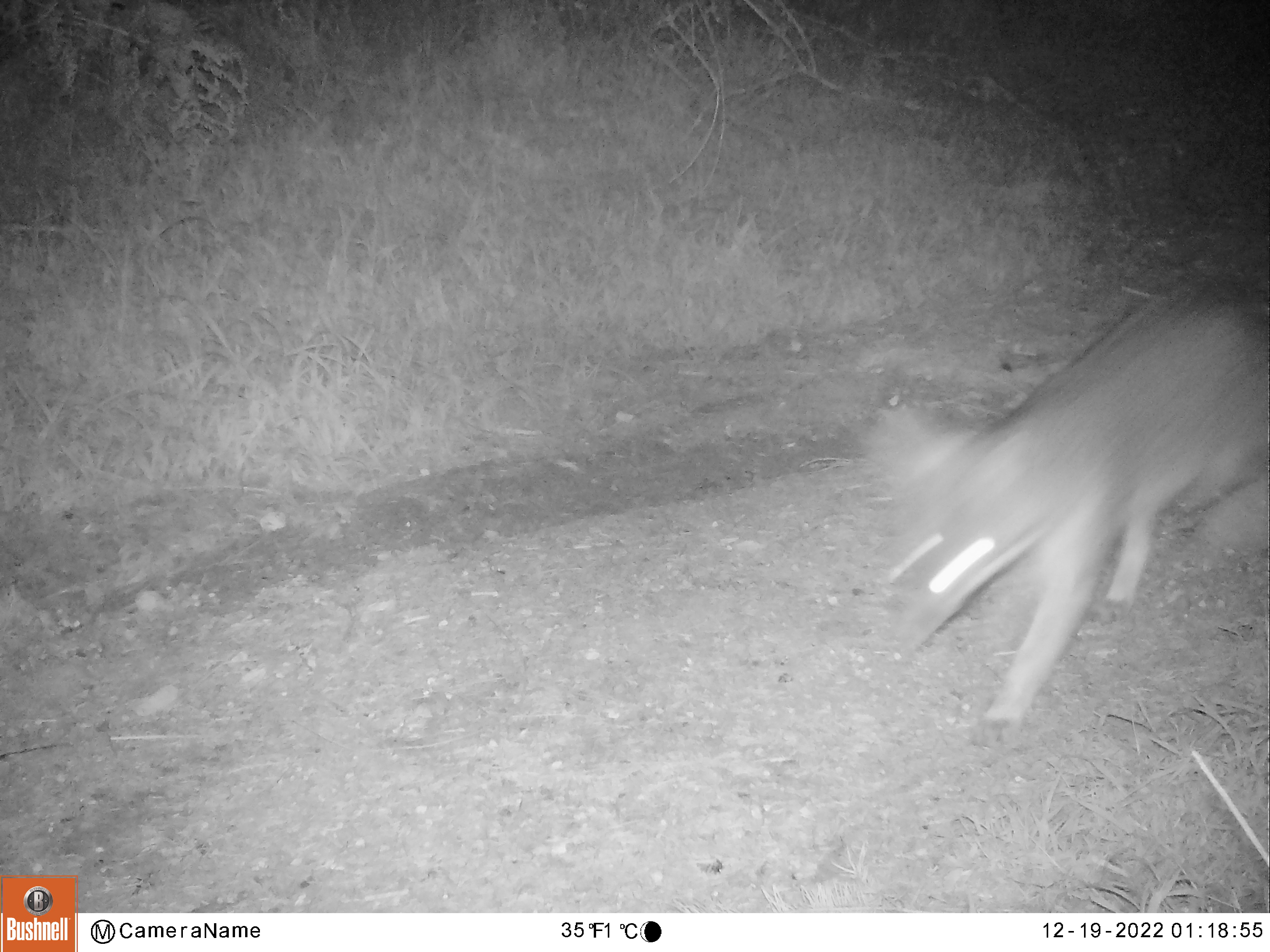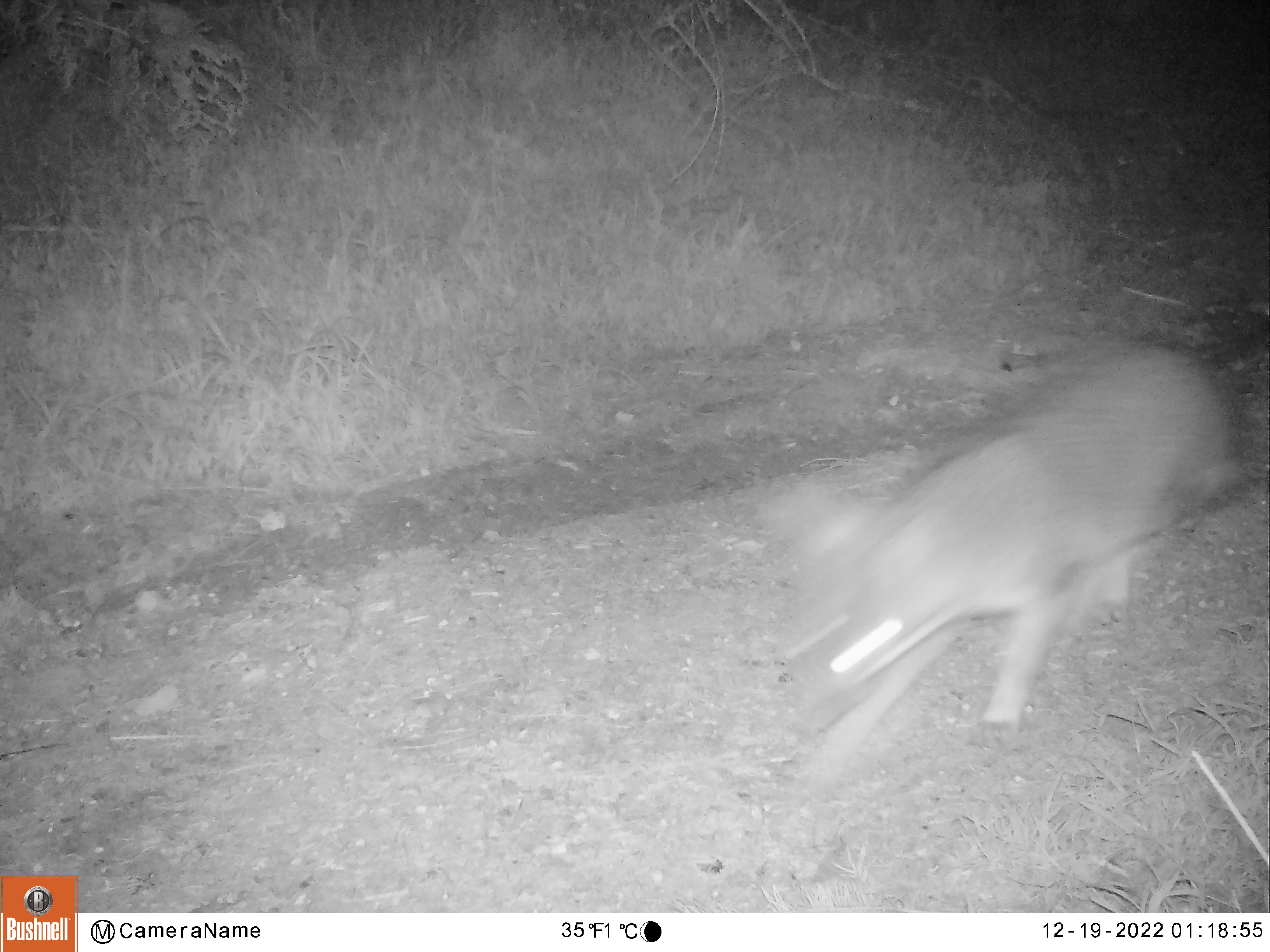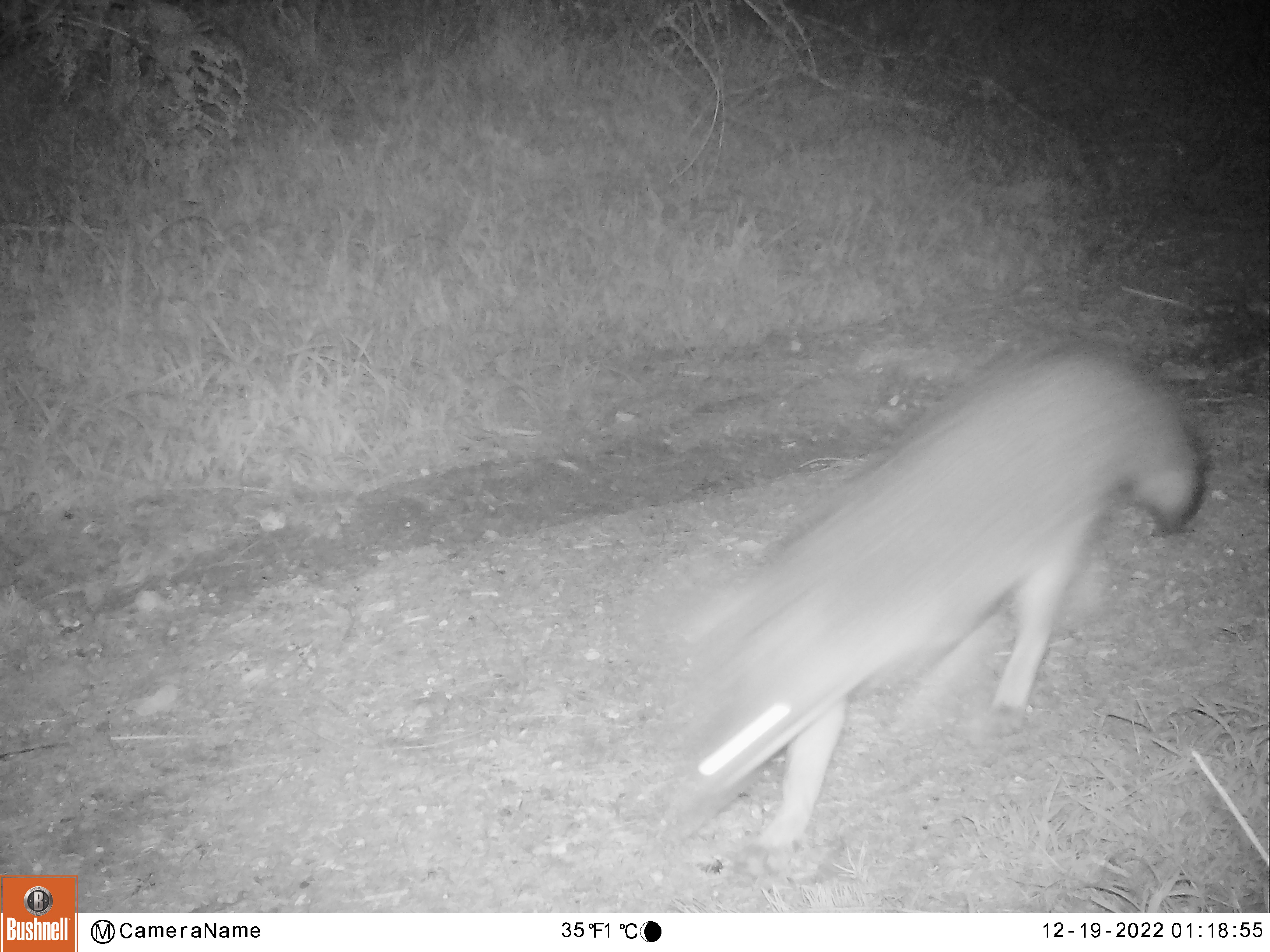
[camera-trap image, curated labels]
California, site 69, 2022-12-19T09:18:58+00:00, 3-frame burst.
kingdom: Animalia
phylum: Chordata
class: Mammalia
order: Carnivora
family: Canidae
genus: Urocyon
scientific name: Urocyon cinereoargenteus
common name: gray fox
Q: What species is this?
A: Gray fox (Urocyon cinereoargenteus).